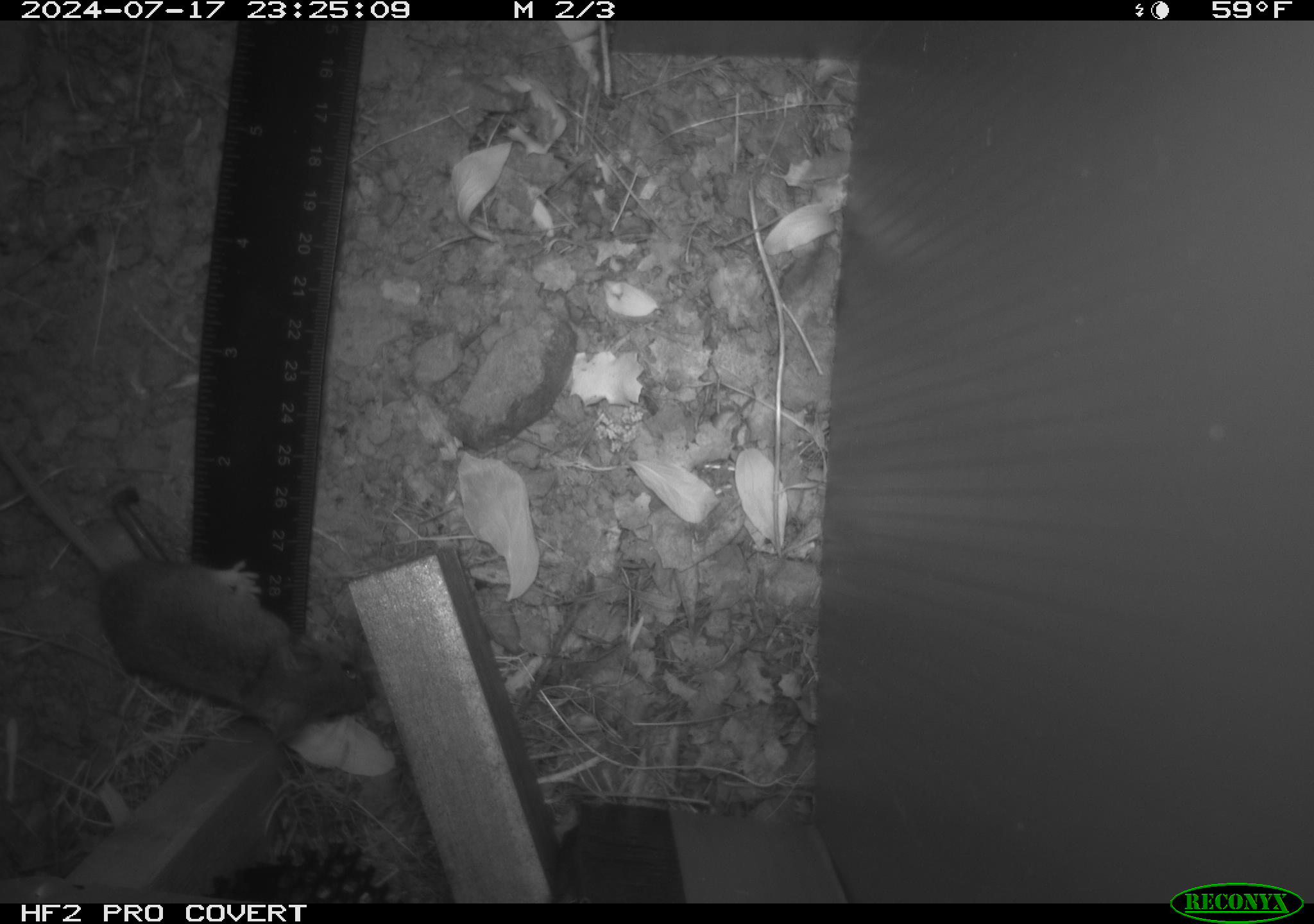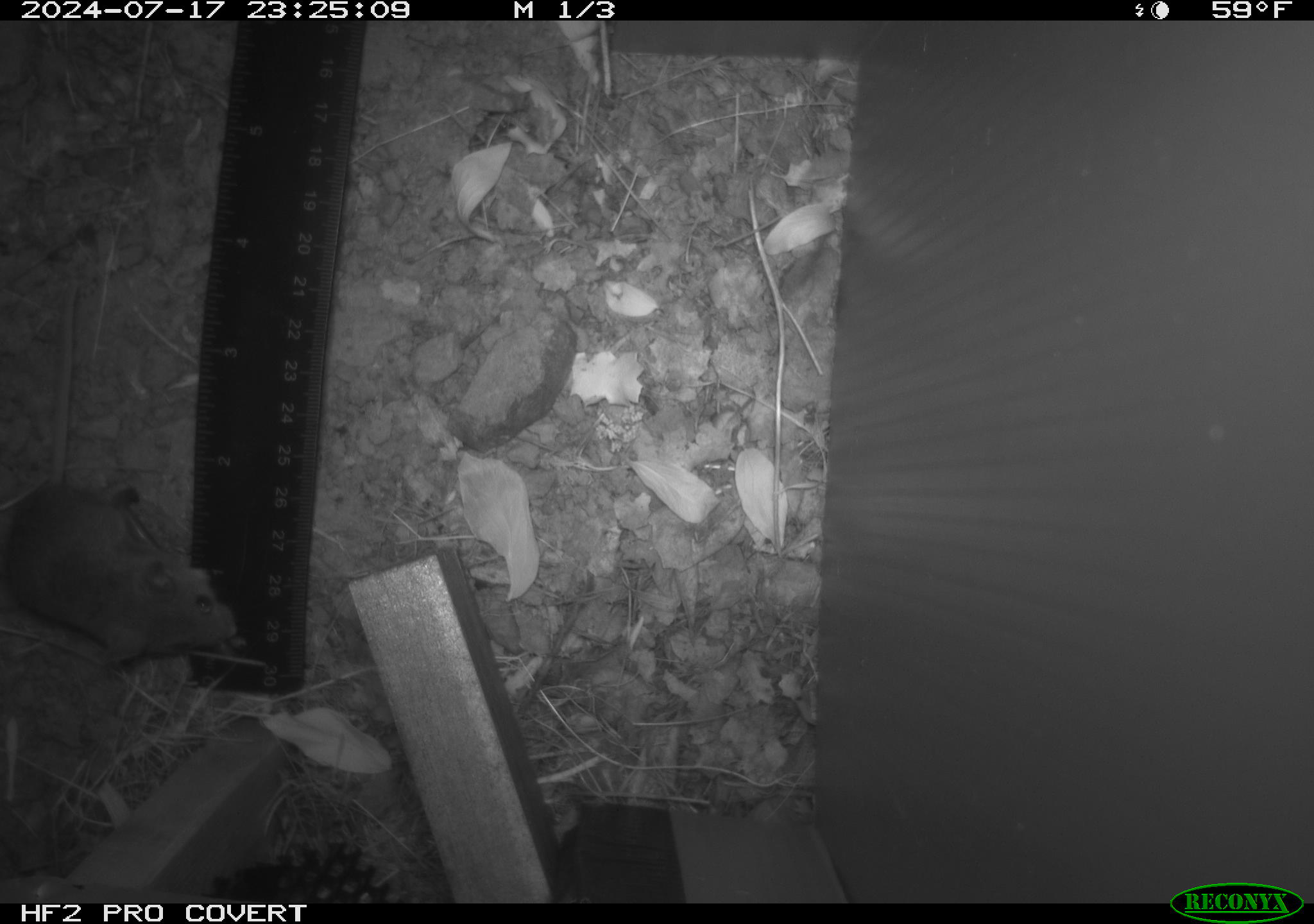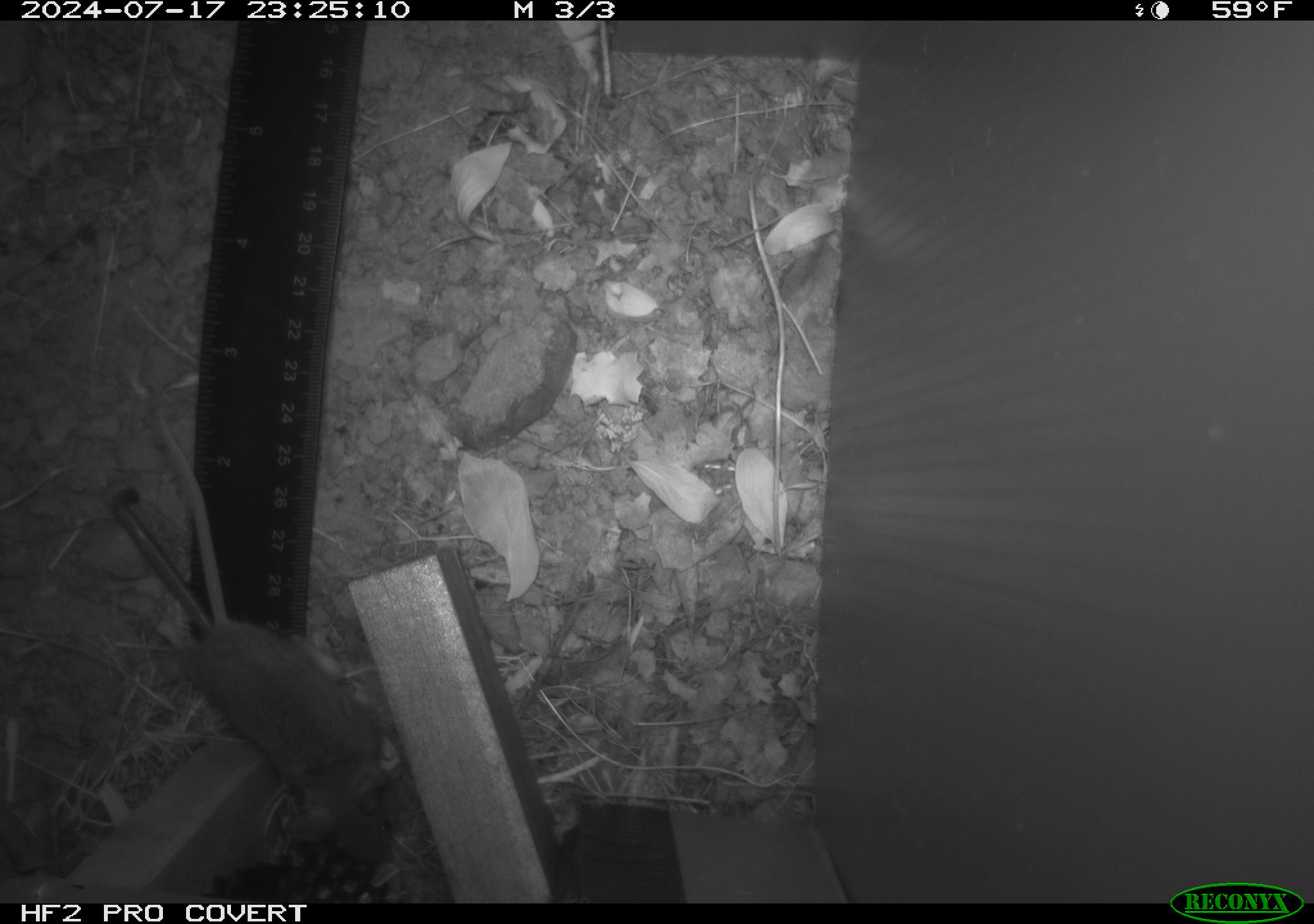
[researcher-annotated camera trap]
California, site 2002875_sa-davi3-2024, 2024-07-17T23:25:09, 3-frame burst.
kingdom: Animalia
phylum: Chordata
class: Mammalia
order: Rodentia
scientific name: Rodentia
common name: rodent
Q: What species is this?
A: Rodent (Rodentia).